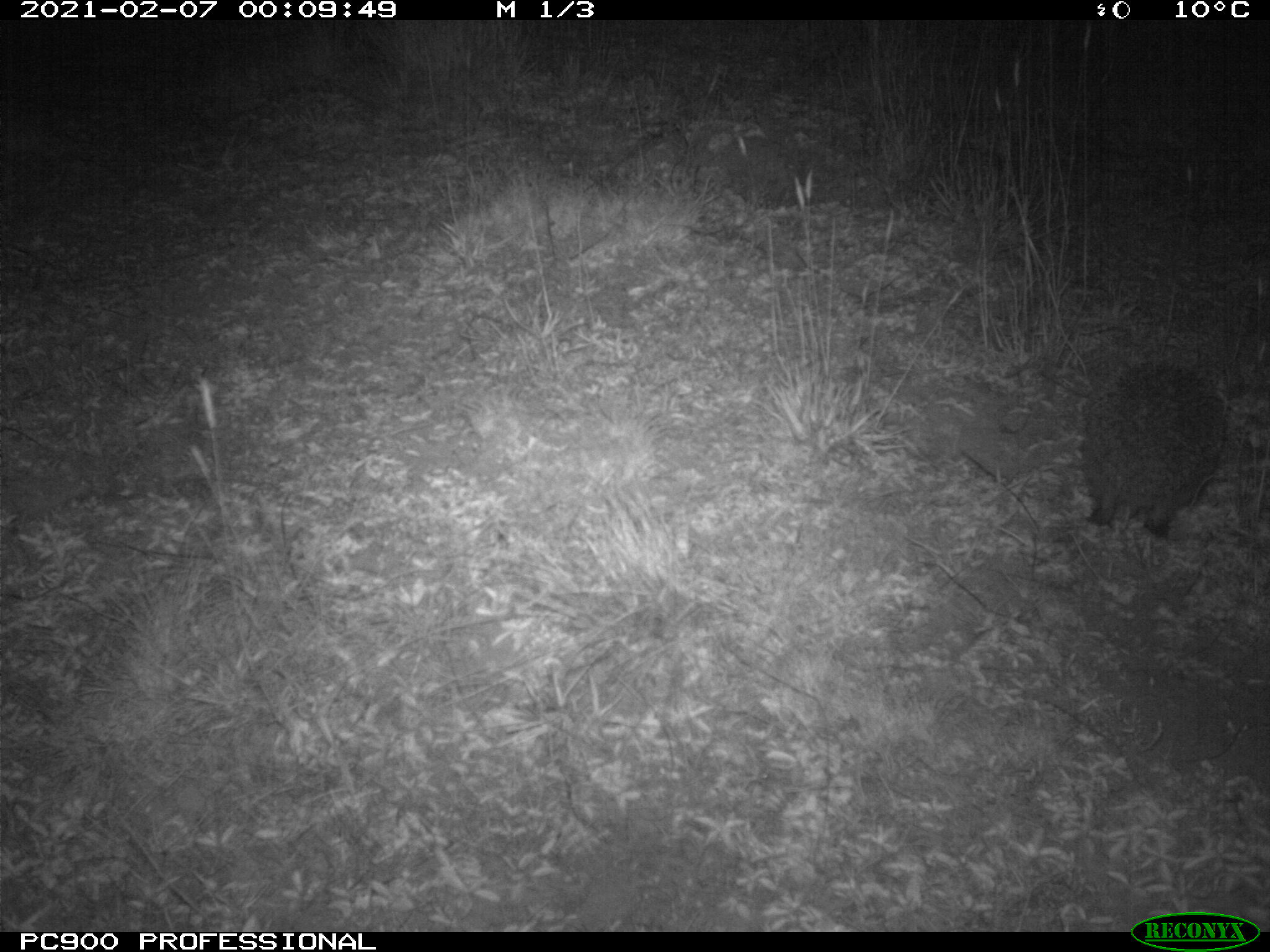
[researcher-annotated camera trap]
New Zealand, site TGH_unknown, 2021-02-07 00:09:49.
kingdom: Animalia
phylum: Chordata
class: Mammalia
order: Eulipotyphla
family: Erinaceidae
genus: Erinaceus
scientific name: Erinaceus europaeus europaeus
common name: european hedgehog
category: hedgehog